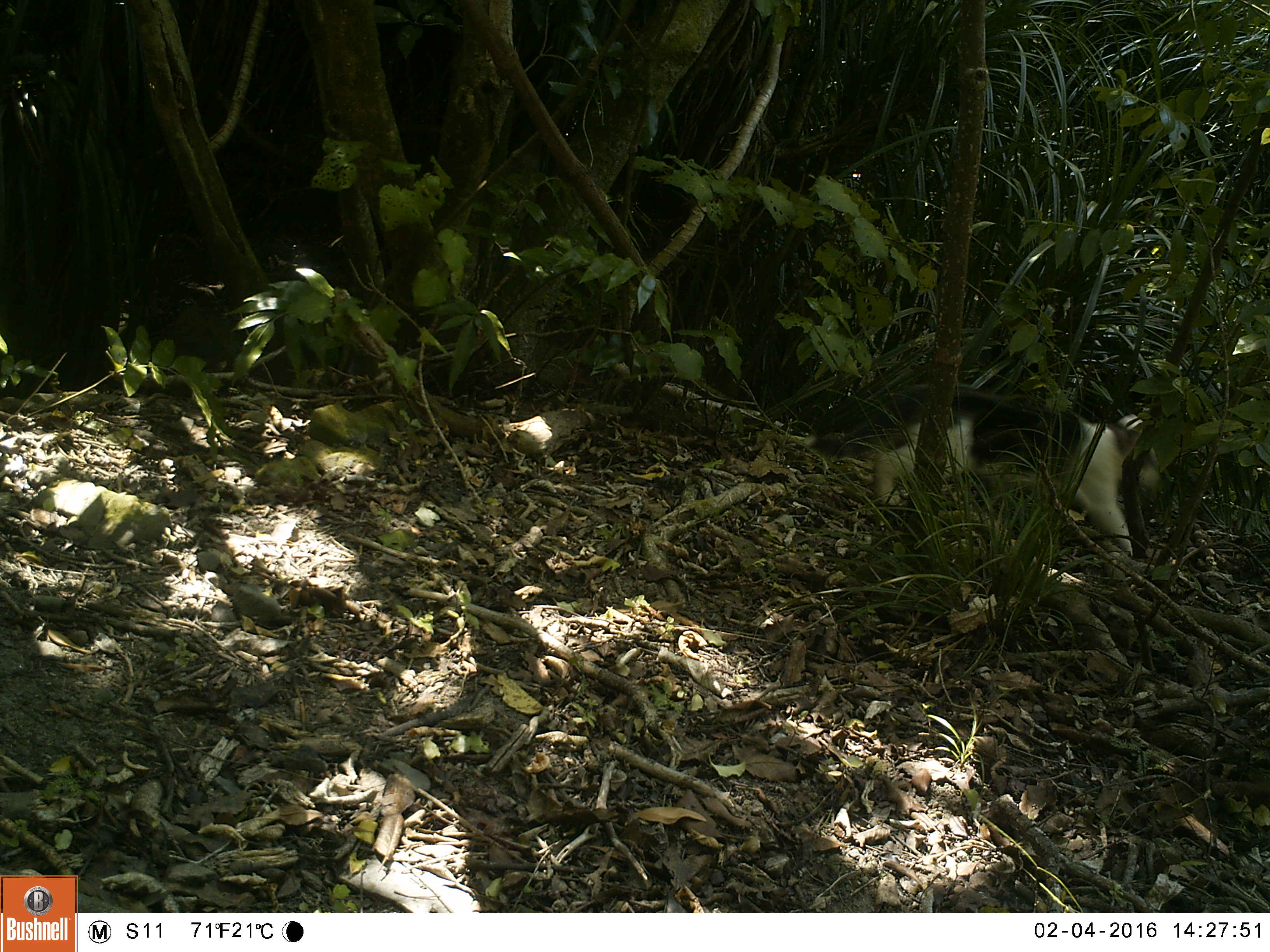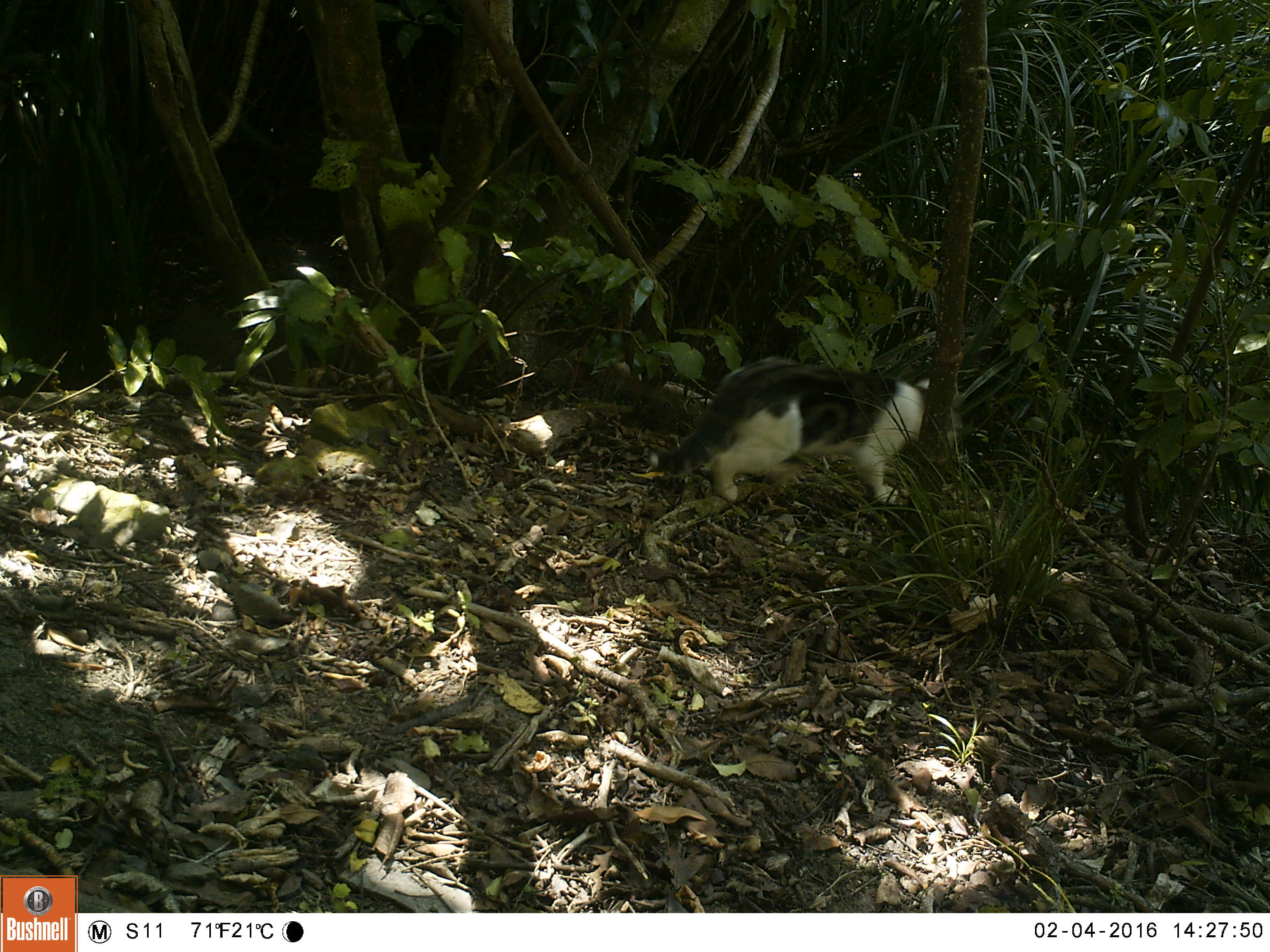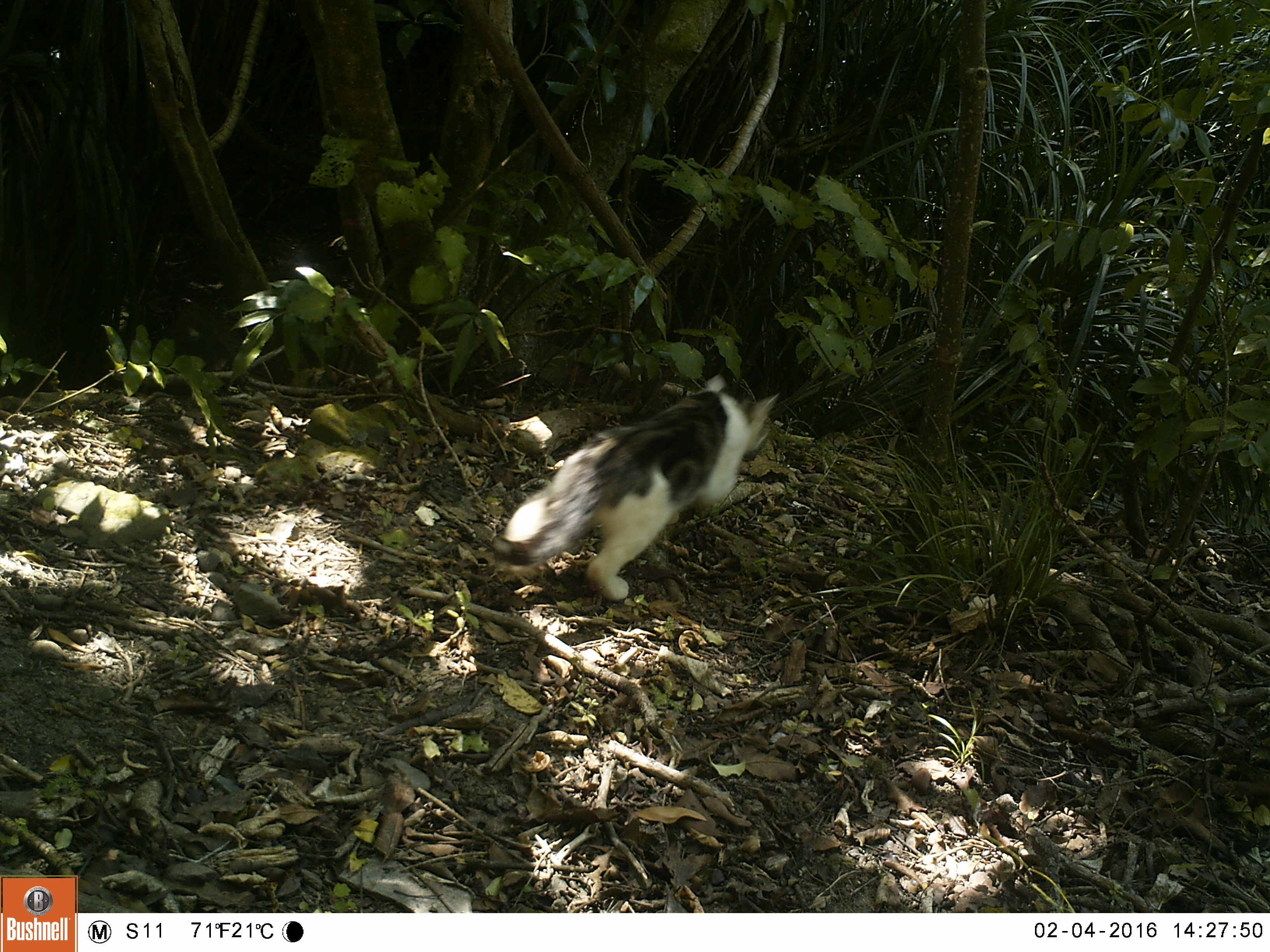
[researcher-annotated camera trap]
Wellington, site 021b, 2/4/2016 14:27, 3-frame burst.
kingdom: Animalia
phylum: Chordata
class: Mammalia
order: Carnivora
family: Felidae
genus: Felis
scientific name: Felis catus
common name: cat